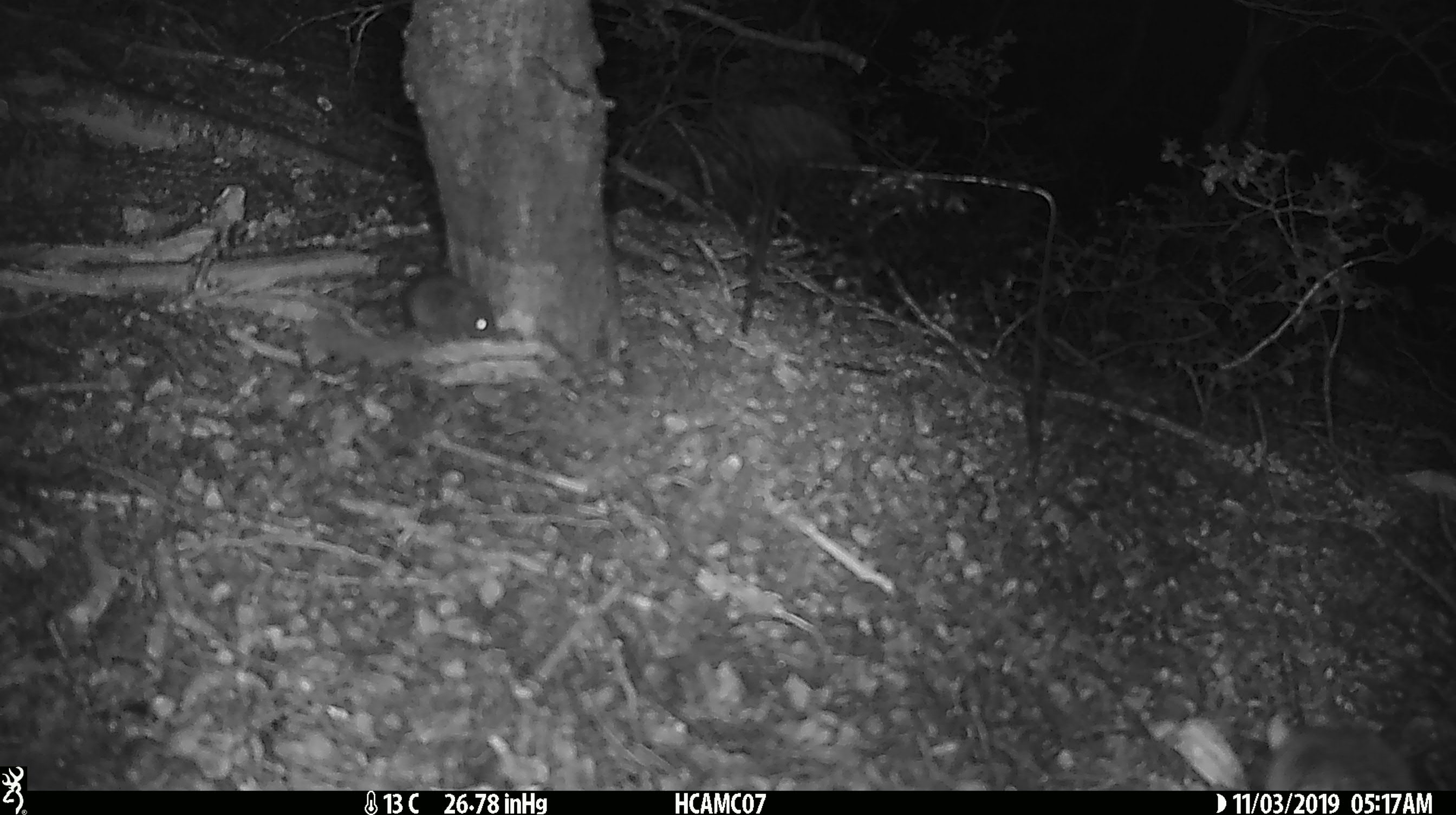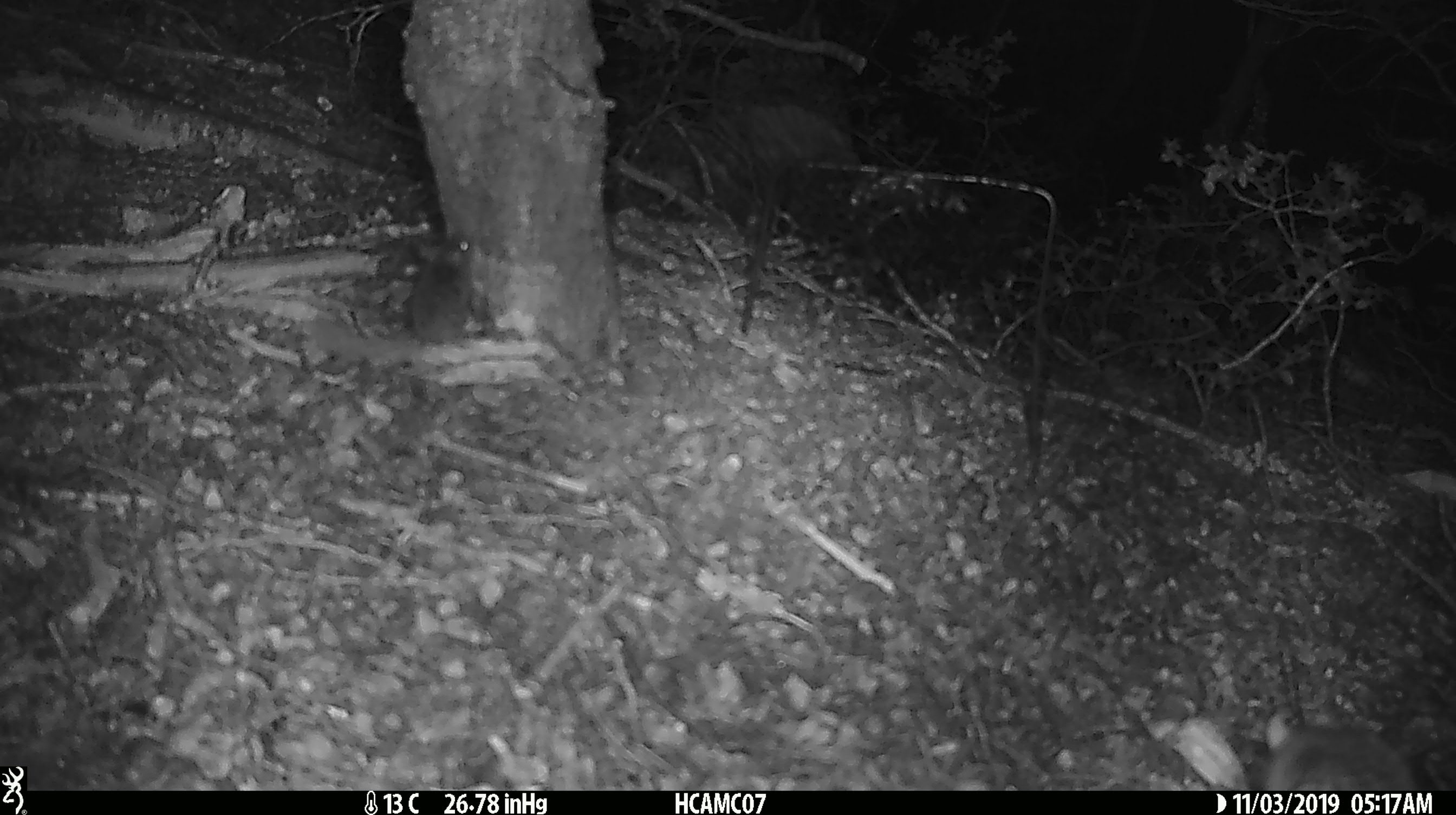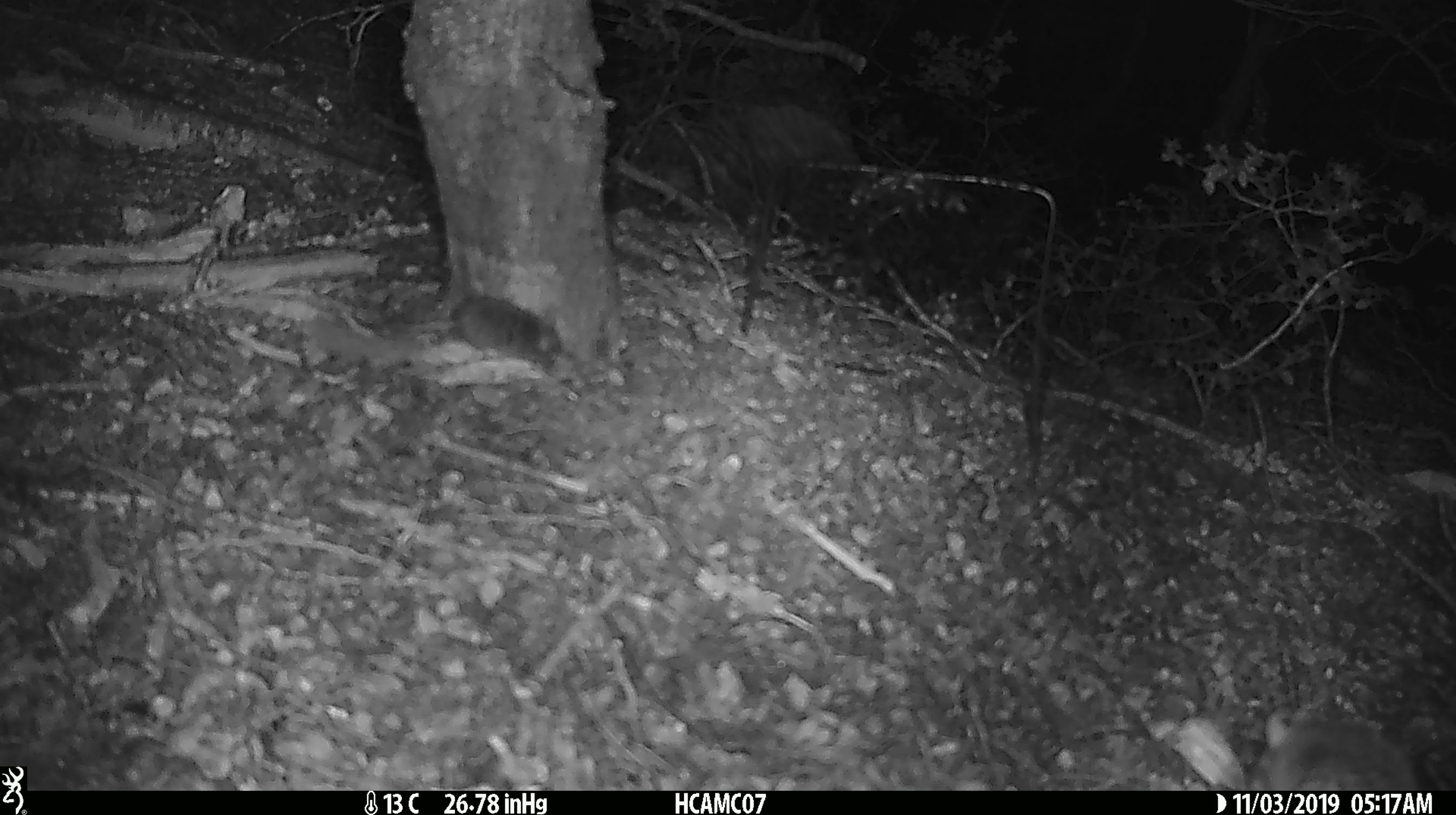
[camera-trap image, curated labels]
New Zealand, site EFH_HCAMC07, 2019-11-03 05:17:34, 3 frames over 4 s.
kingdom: Animalia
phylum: Chordata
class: Mammalia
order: Rodentia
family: Muridae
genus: Mus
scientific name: Mus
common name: mouse